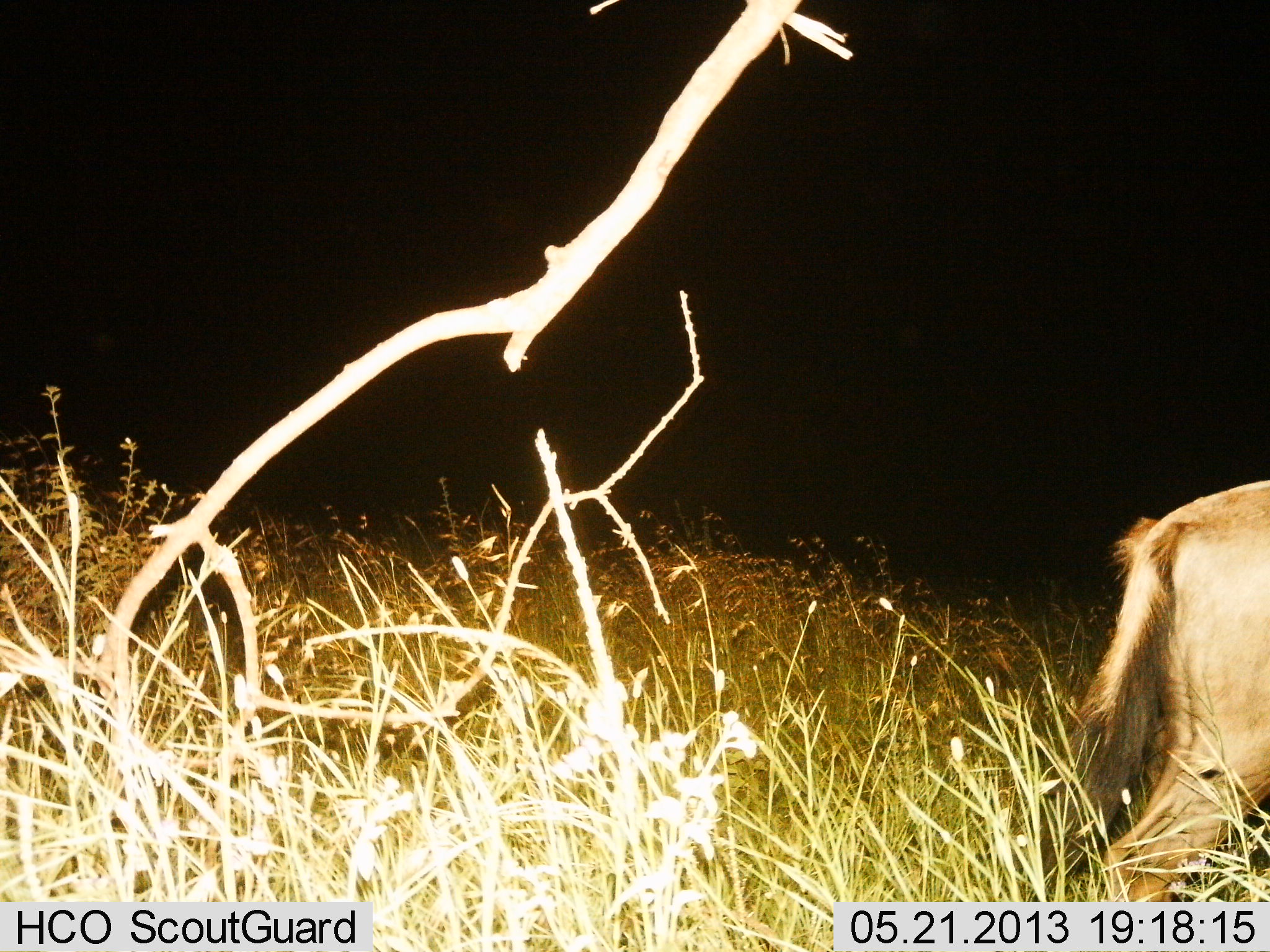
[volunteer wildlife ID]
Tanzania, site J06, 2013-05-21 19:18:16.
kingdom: Animalia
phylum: Chordata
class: Mammalia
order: Artiodactyla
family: Bovidae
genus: Connochaetes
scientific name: Connochaetes taurinus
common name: blue wildebeest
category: wildebeest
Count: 1.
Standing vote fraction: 56%.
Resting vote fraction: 0%.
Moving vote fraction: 44%.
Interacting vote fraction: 0%.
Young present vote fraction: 0%.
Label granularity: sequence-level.